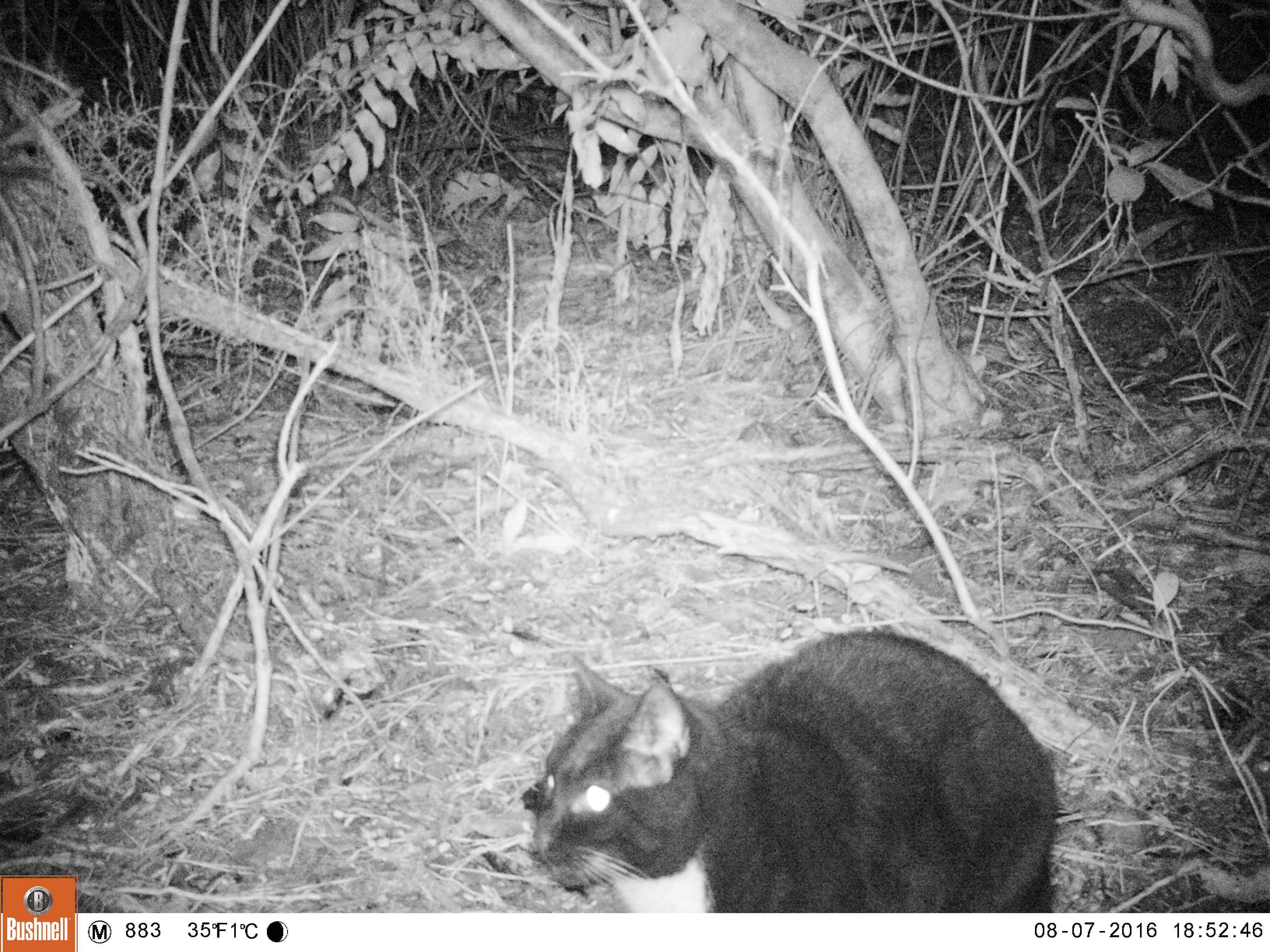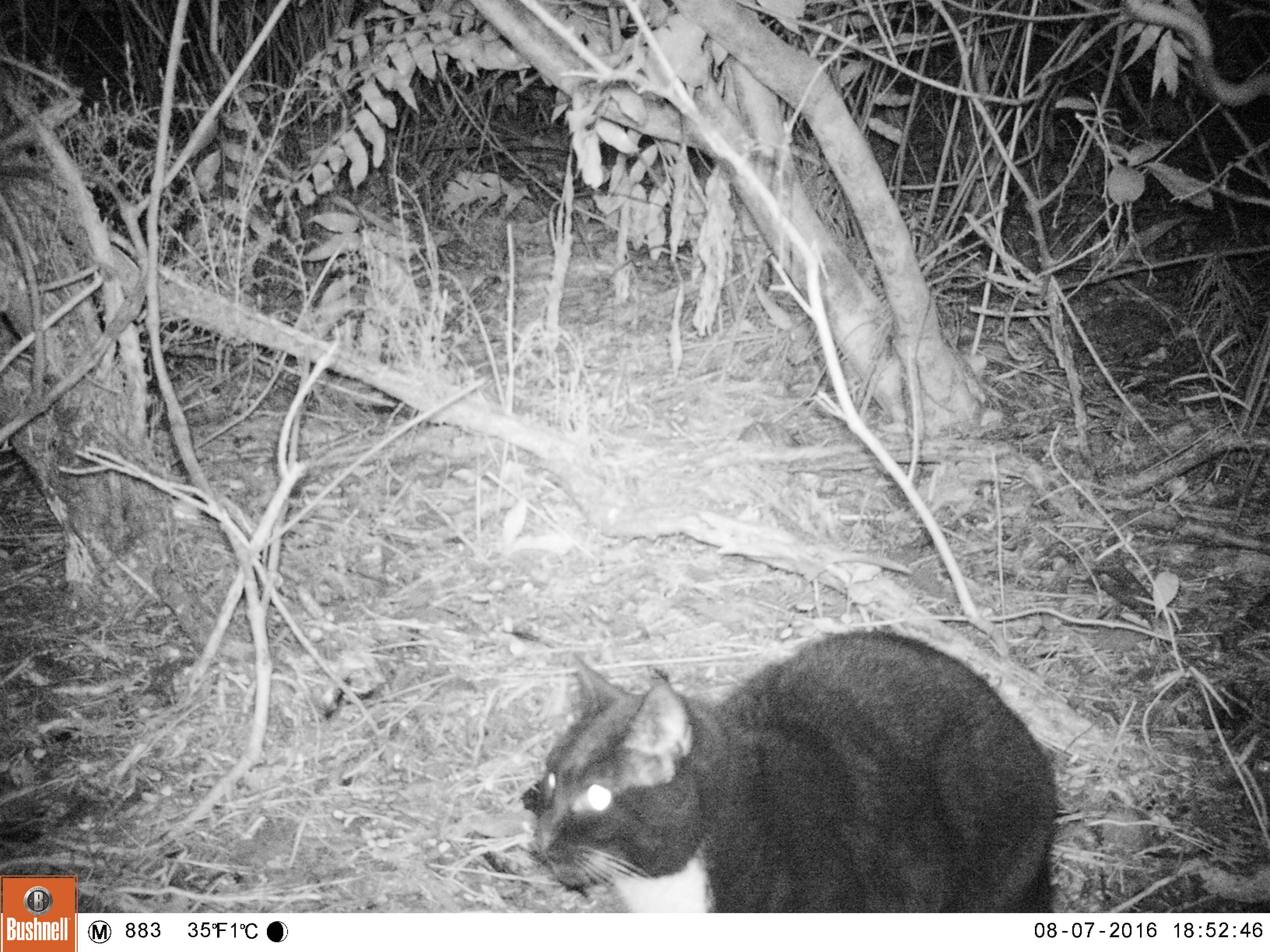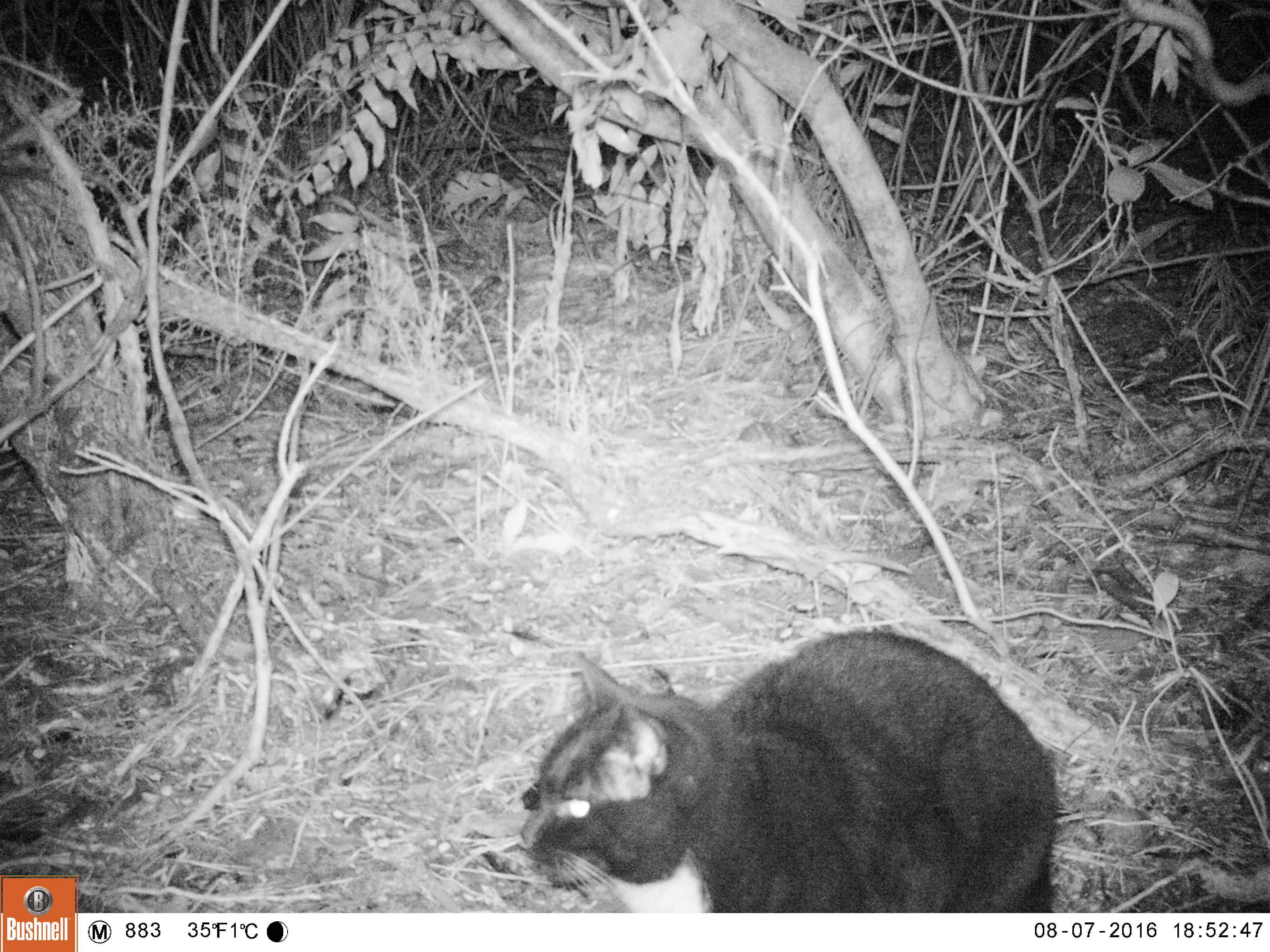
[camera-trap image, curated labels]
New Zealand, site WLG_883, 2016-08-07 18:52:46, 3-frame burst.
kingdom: Animalia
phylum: Chordata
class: Mammalia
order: Carnivora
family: Felidae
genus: Felis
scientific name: Felis catus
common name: domestic cat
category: cat